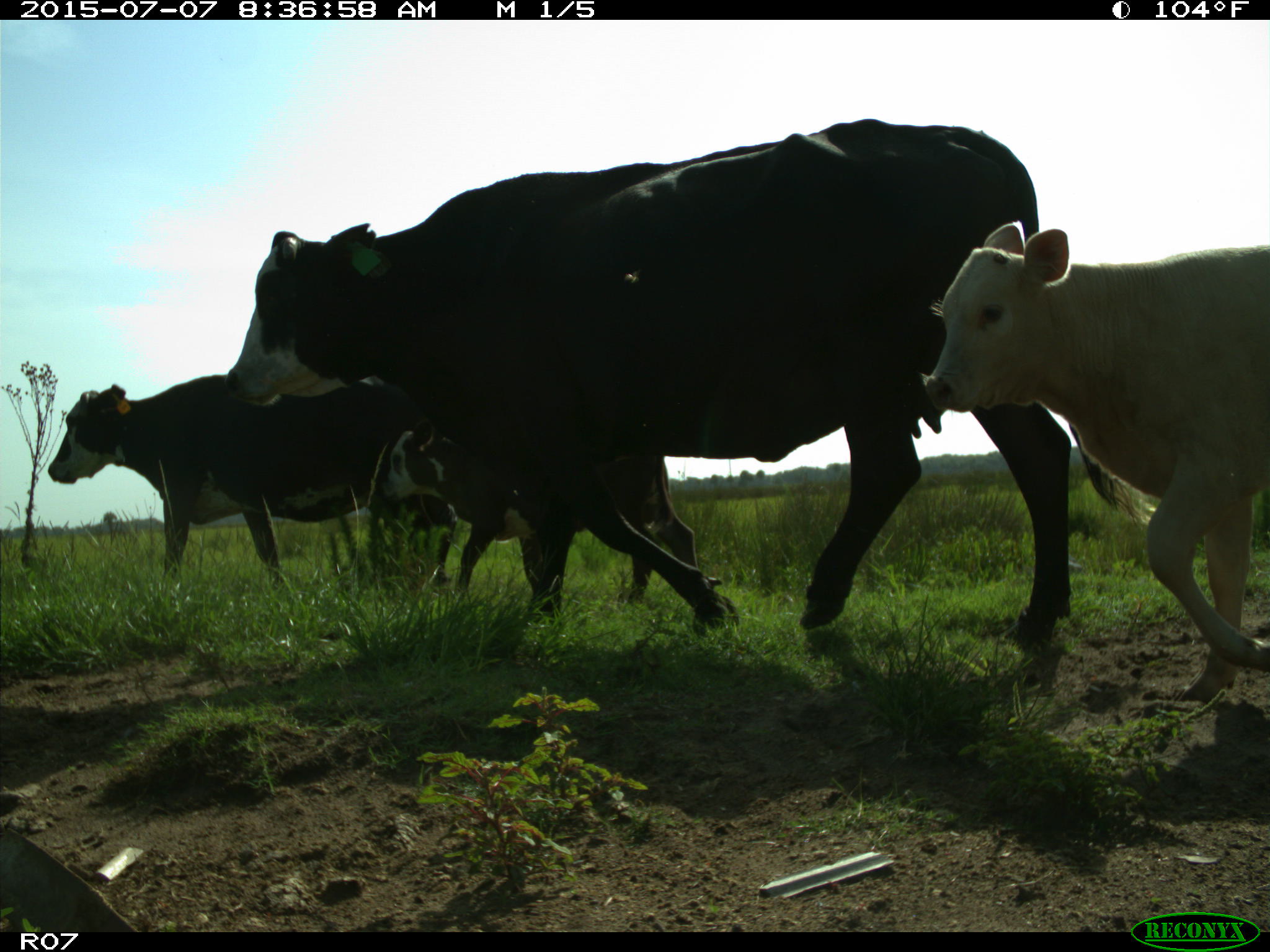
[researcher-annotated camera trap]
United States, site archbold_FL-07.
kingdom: Animalia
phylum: Chordata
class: Mammalia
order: Artiodactyla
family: Bovidae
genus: Bos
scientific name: Bos taurus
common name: domestic cow